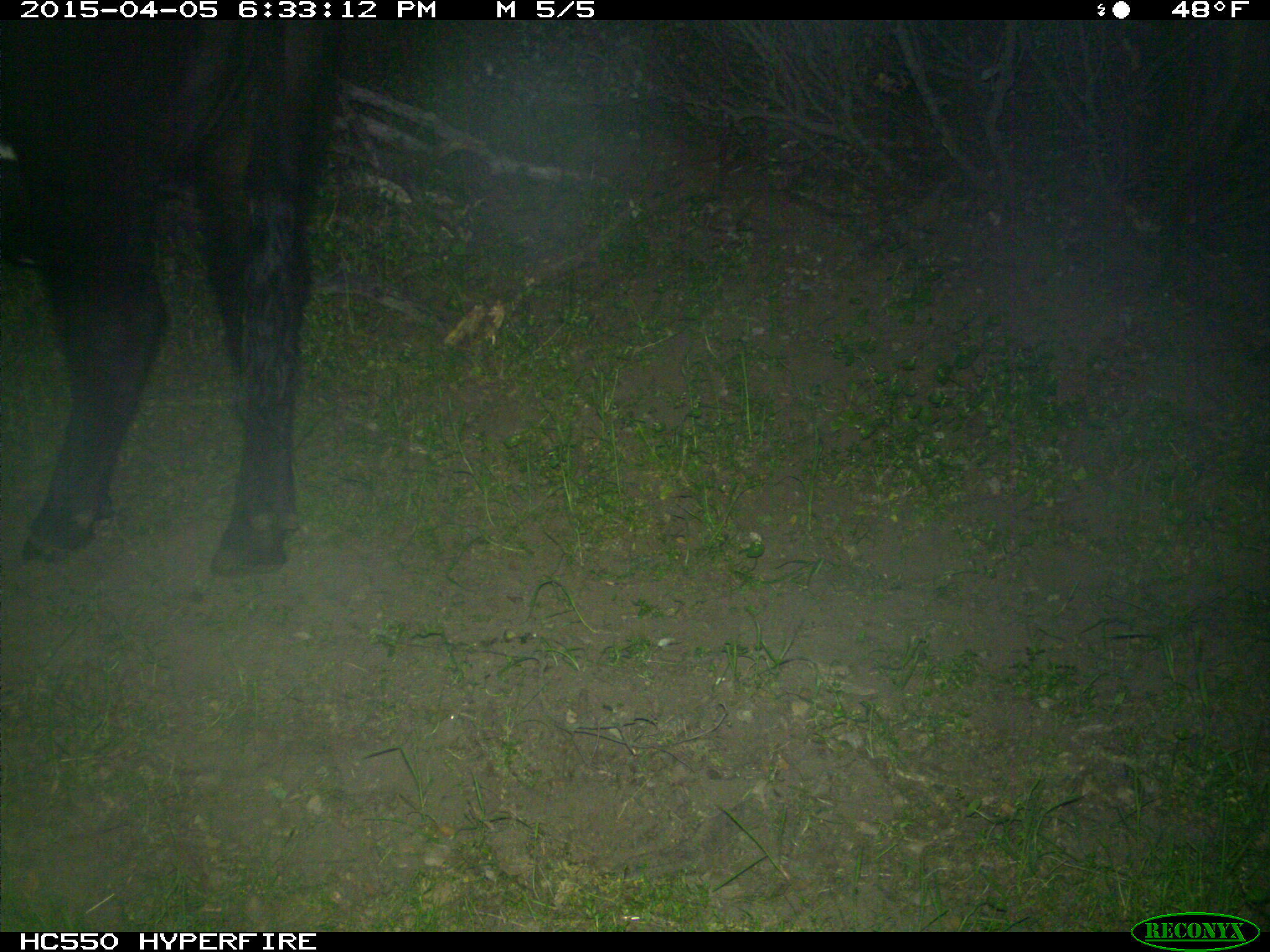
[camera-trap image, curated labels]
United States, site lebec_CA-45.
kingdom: Animalia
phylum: Chordata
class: Mammalia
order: Artiodactyla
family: Bovidae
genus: Bos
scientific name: Bos taurus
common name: domestic cow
Bos taurus (domestic cow).